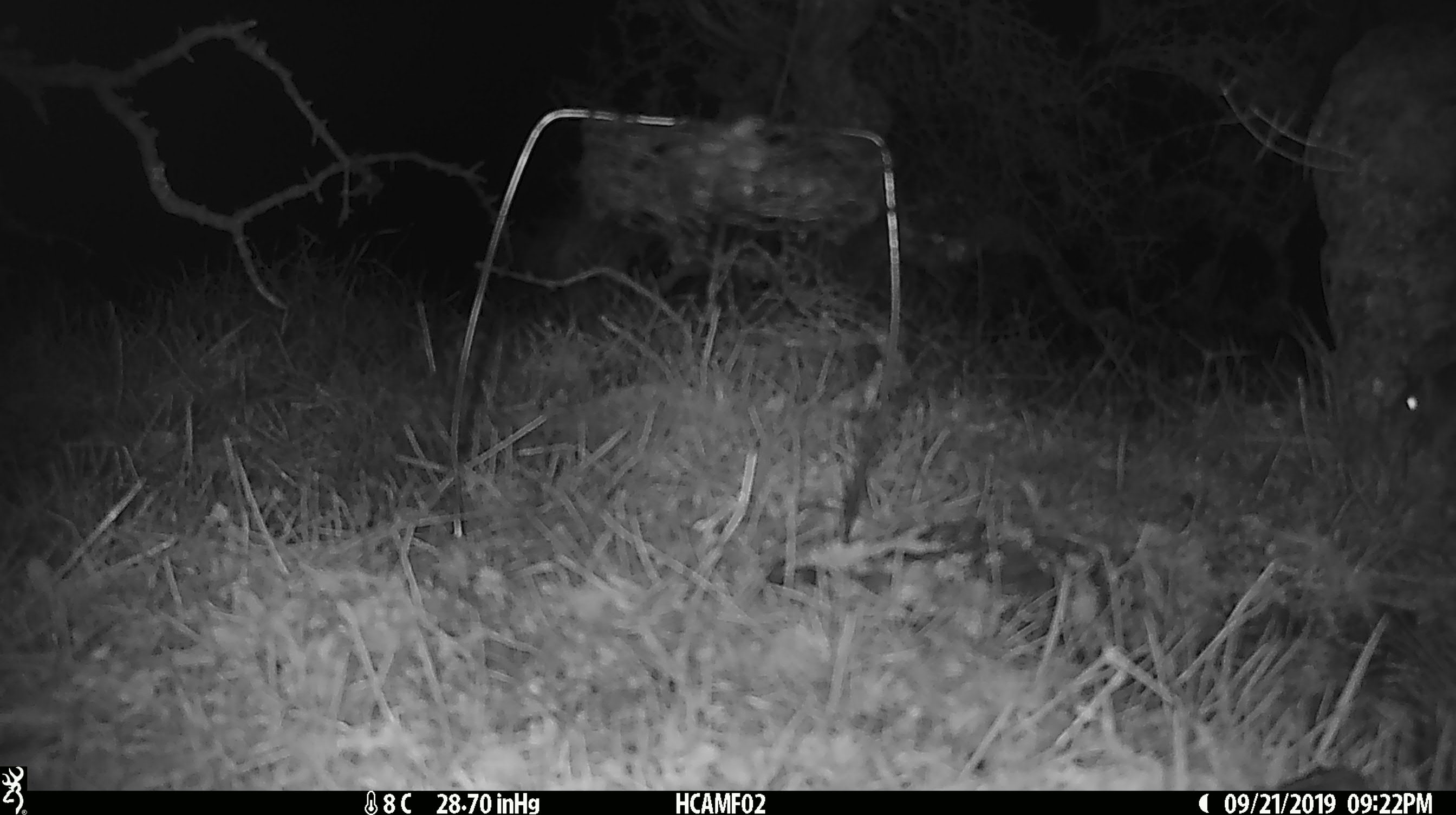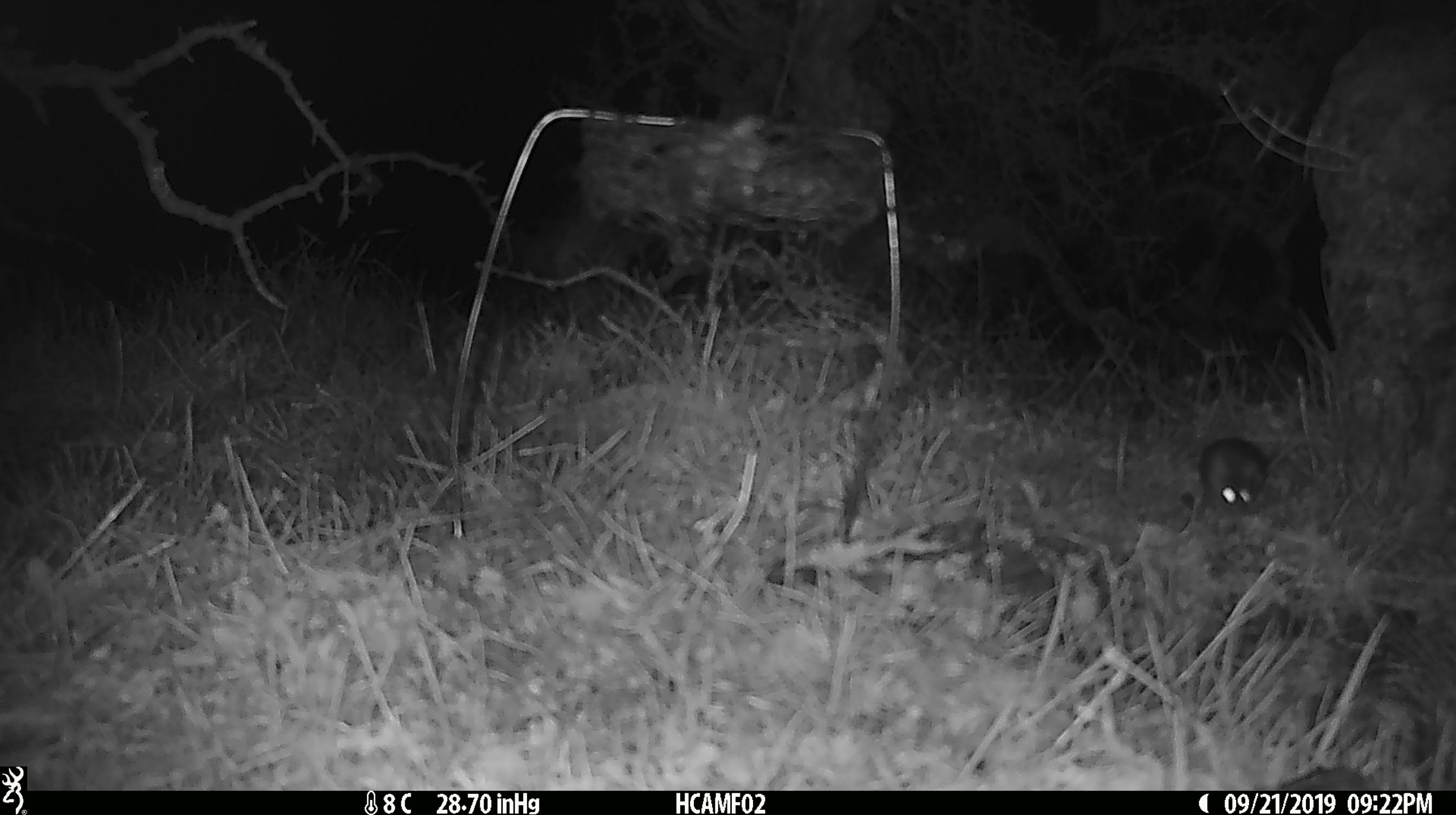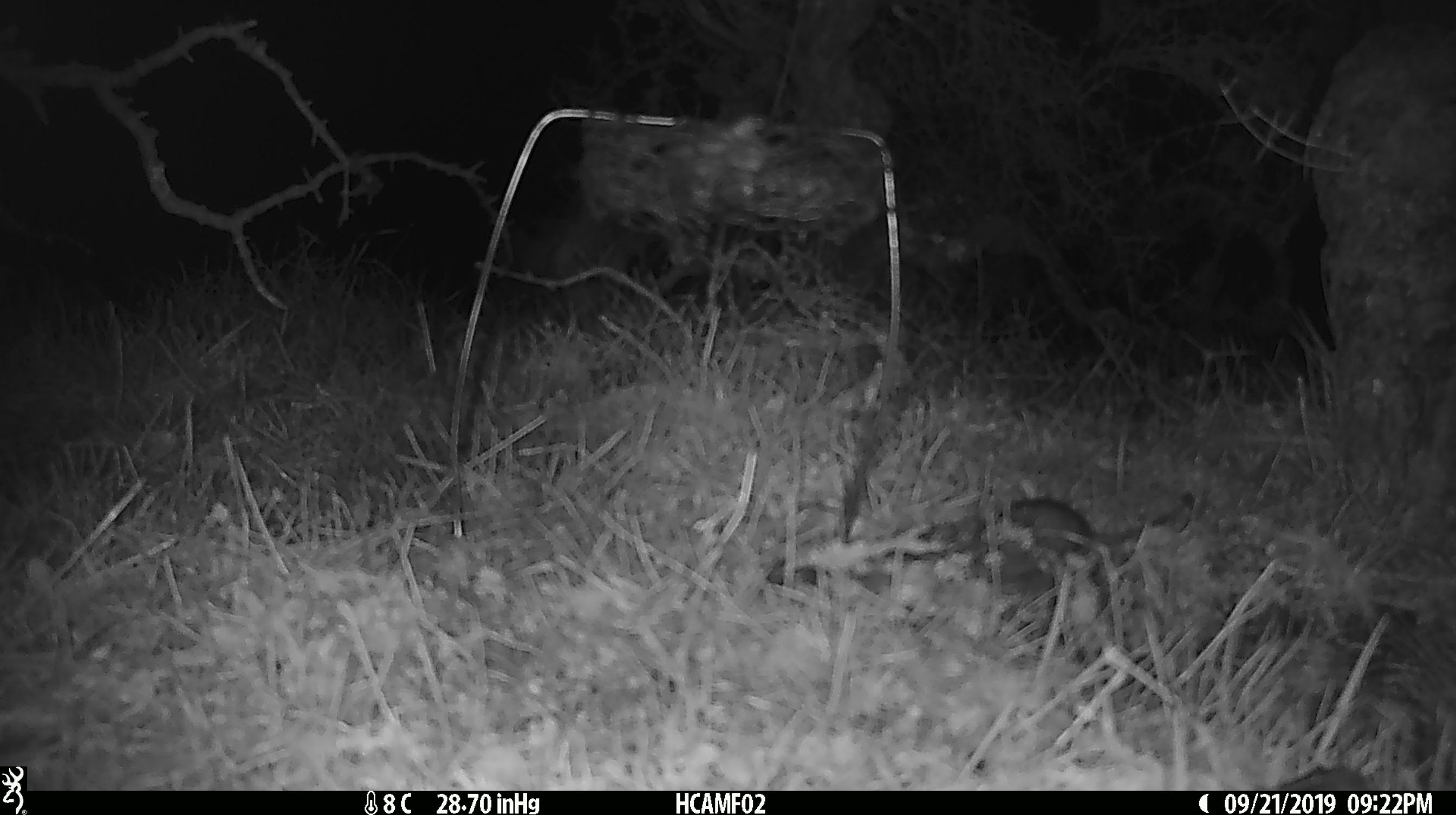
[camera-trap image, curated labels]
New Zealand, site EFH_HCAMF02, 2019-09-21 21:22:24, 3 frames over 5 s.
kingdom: Animalia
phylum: Chordata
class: Mammalia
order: Rodentia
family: Muridae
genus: Mus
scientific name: Mus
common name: mouse